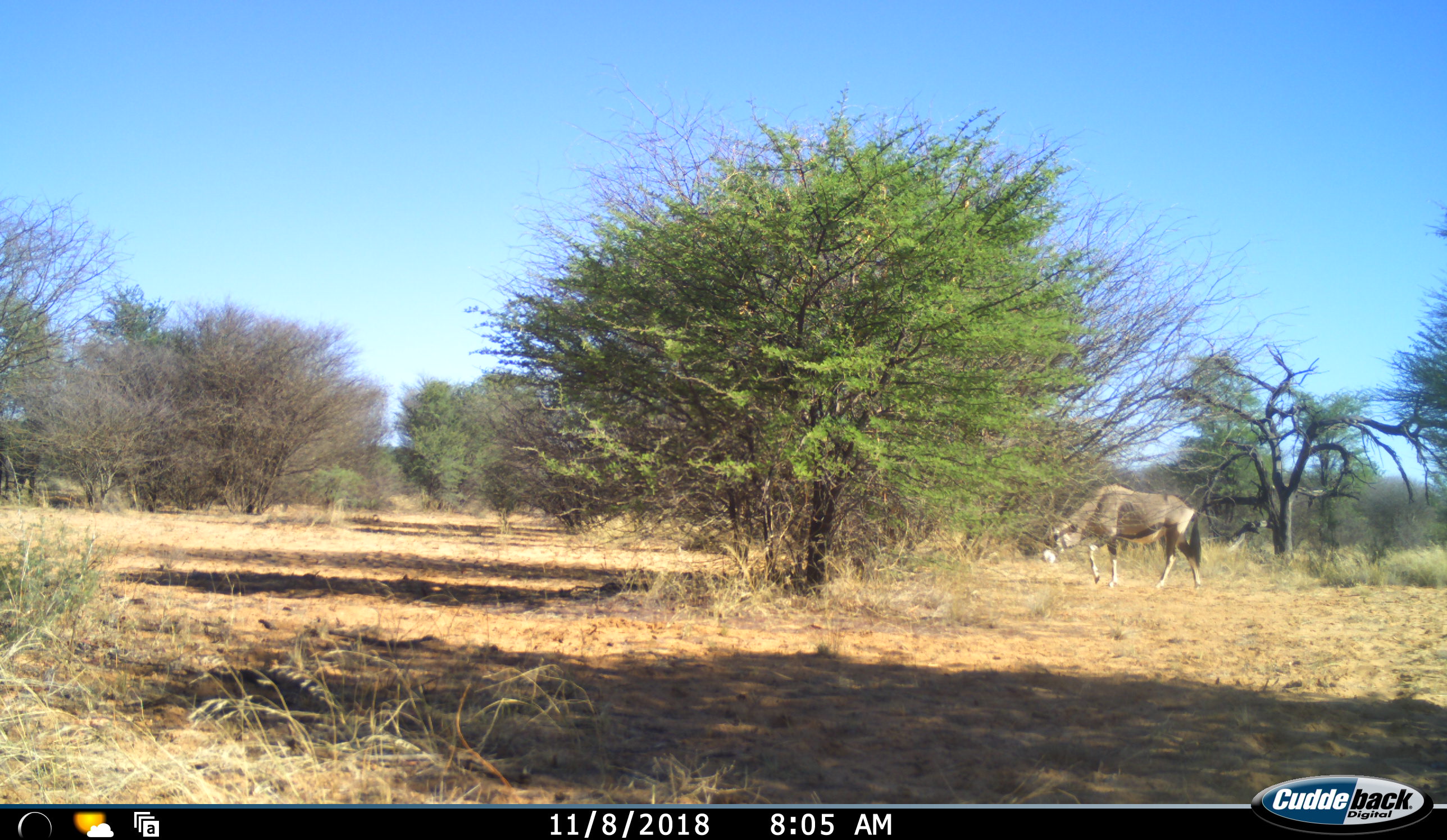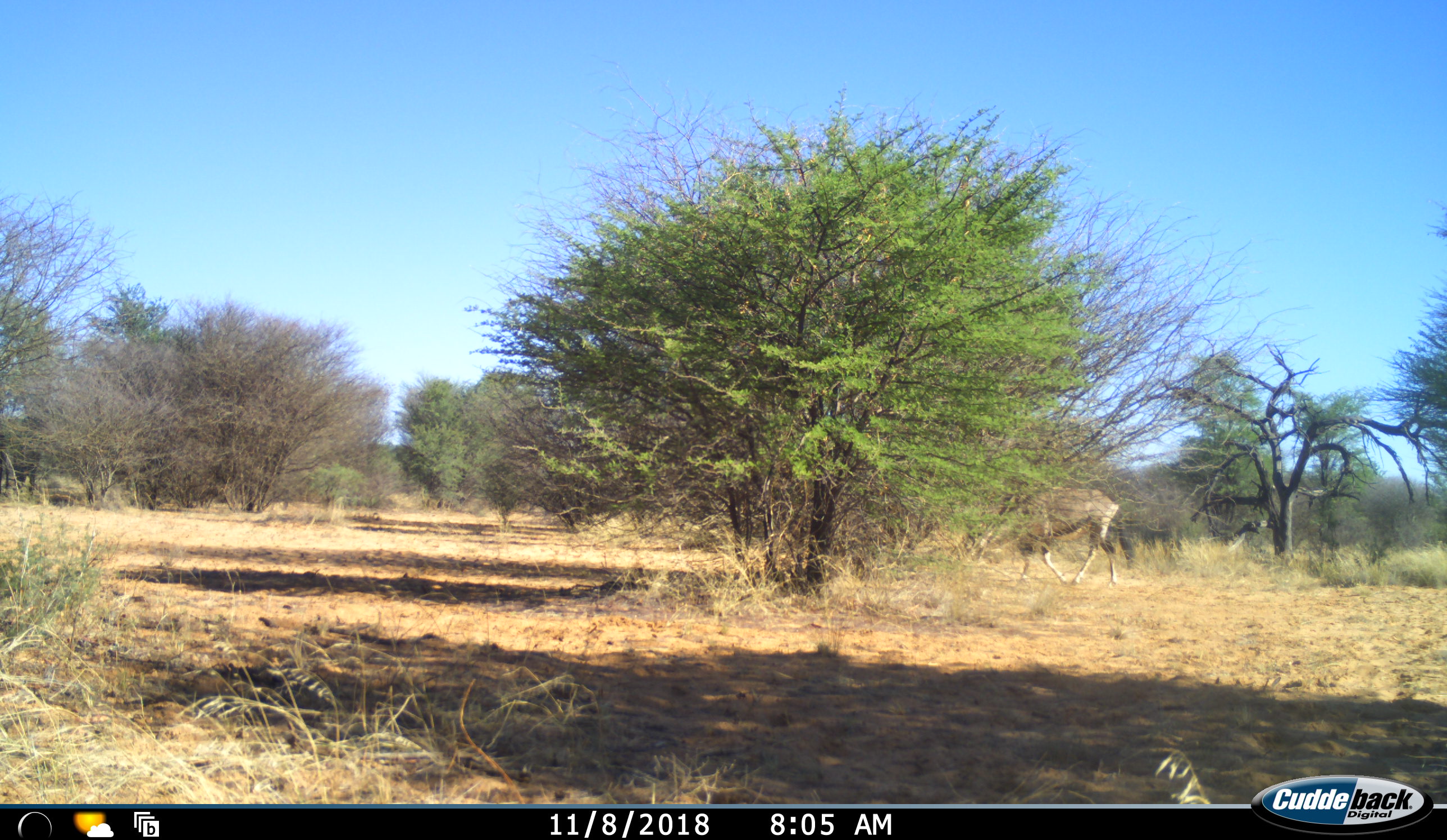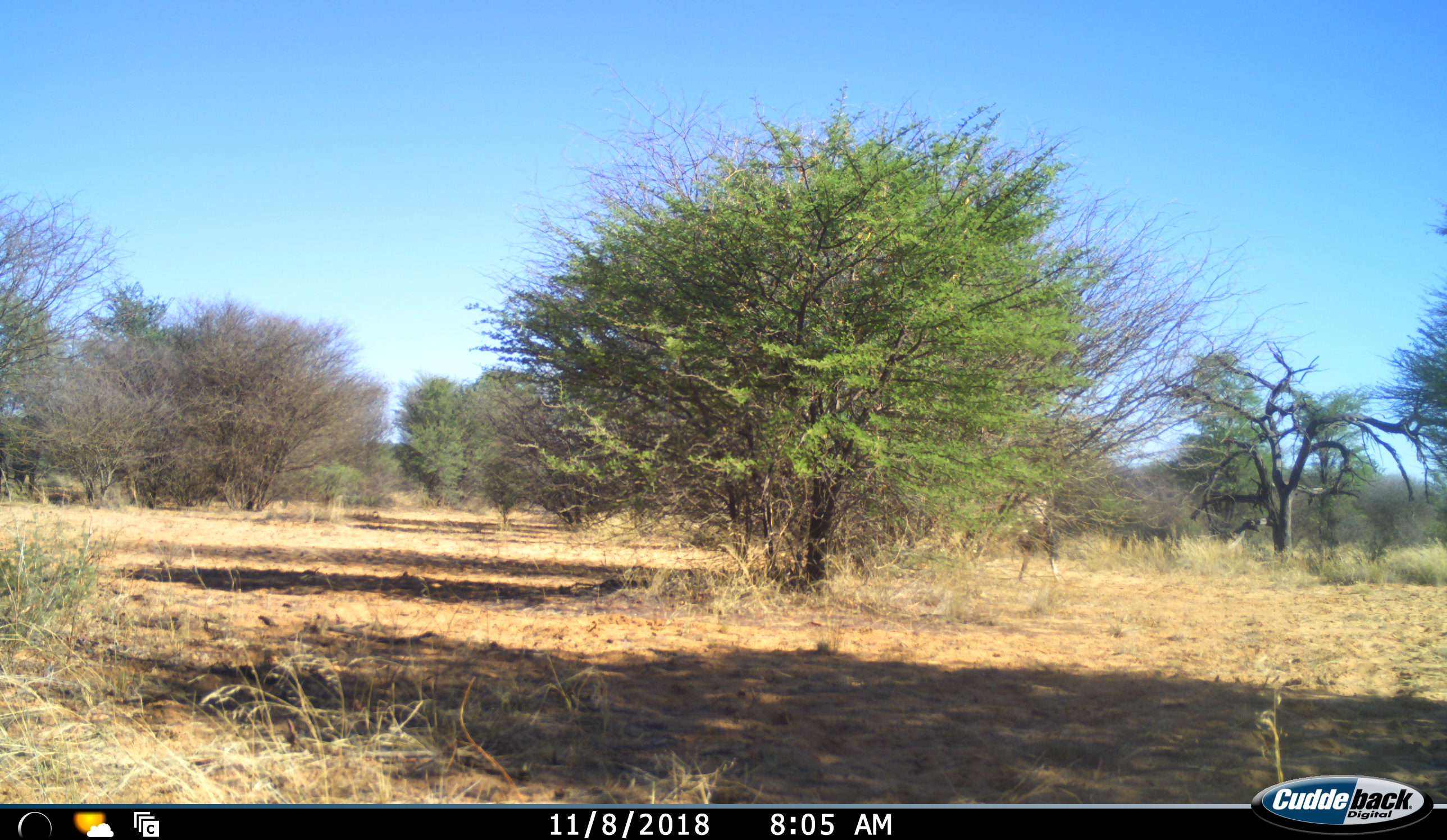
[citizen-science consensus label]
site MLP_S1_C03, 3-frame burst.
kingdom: Animalia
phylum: Chordata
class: Mammalia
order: Artiodactyla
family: Bovidae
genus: Oryx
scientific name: Oryx gazella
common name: gemsbok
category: oryx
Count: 1.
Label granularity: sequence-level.